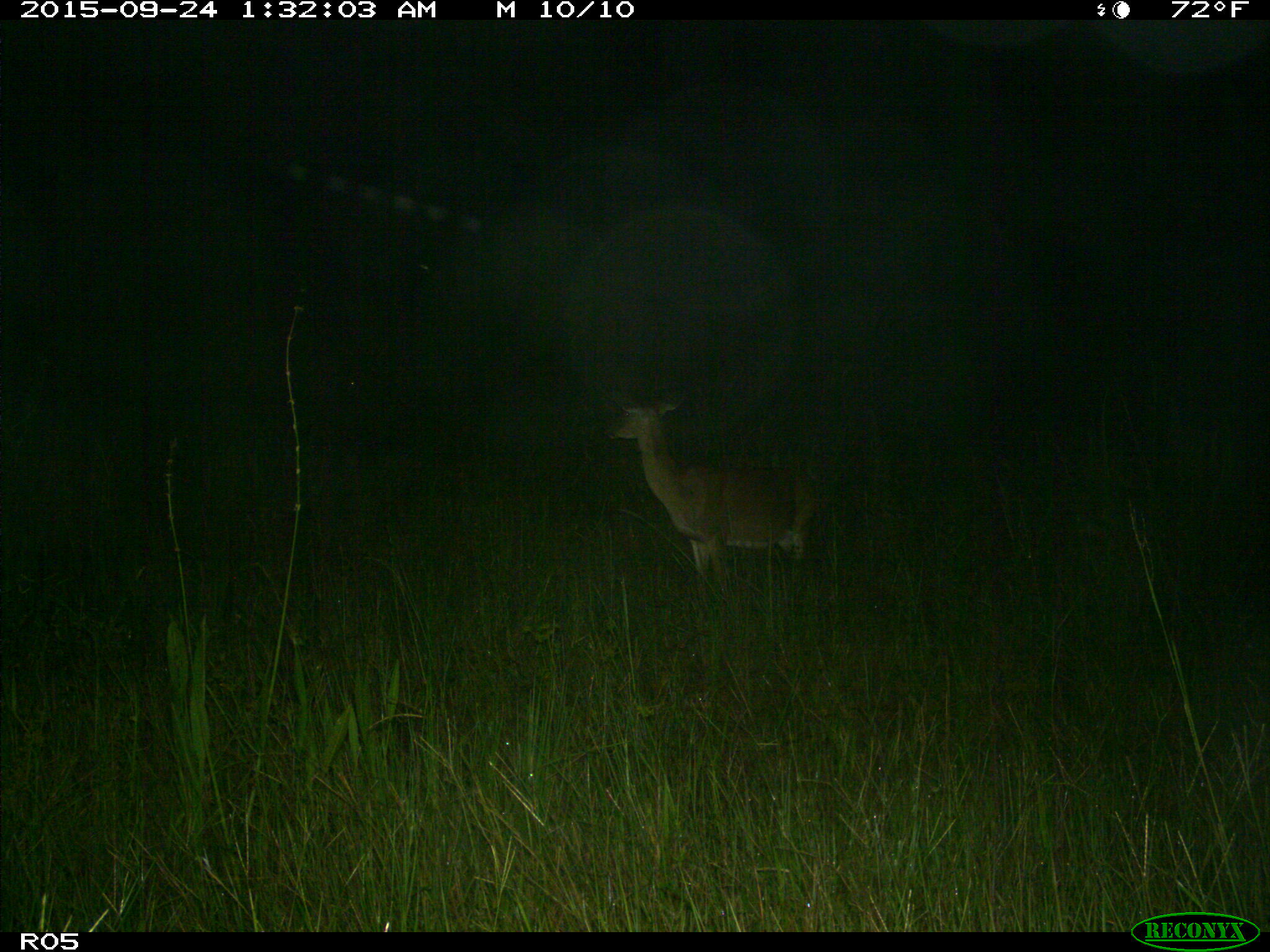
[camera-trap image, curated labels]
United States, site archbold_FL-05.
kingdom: Animalia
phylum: Chordata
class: Mammalia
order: Artiodactyla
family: Cervidae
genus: Odocoileus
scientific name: Odocoileus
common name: deer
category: unidentified deer